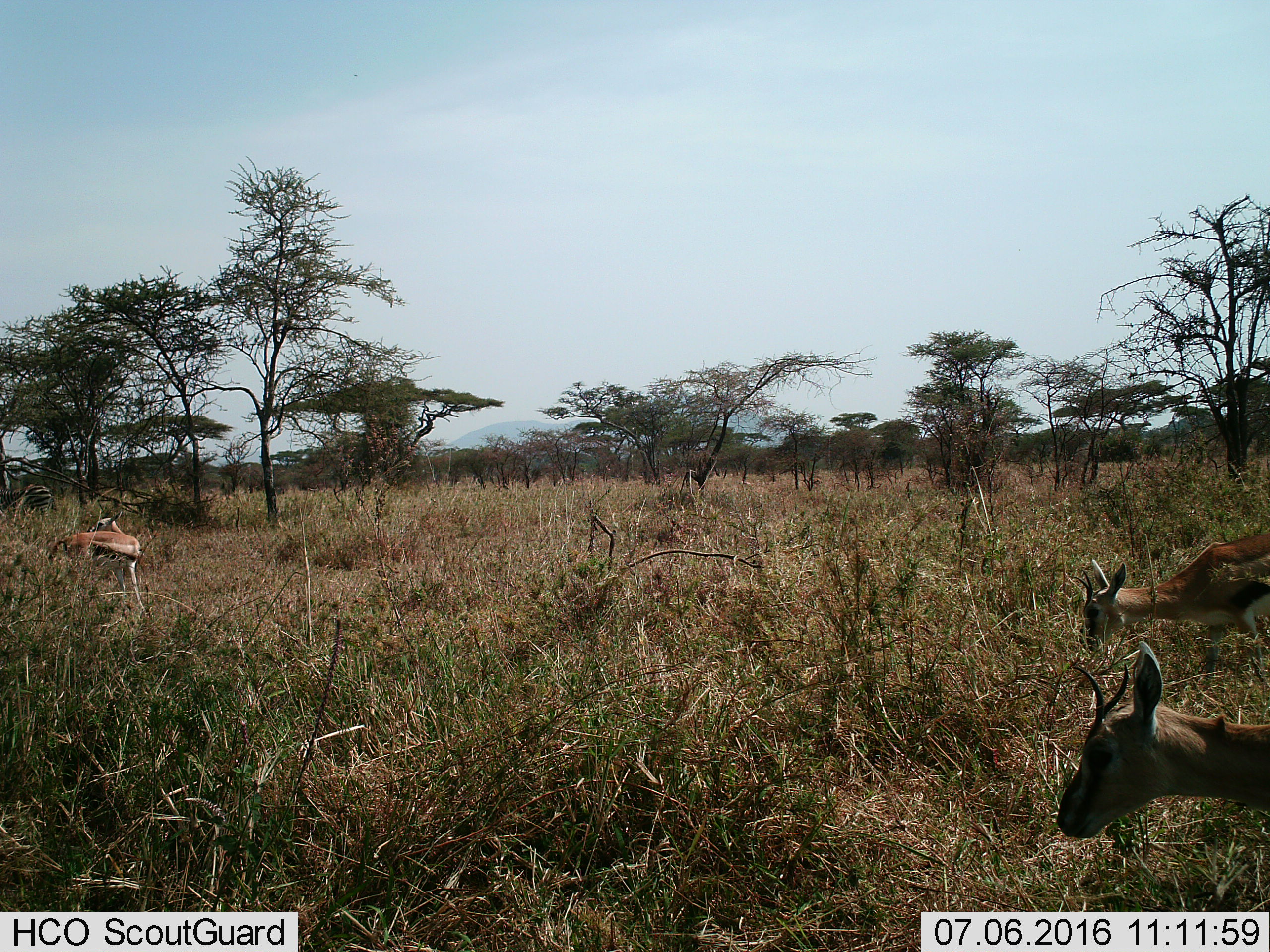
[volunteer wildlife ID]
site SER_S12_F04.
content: unidentified animal